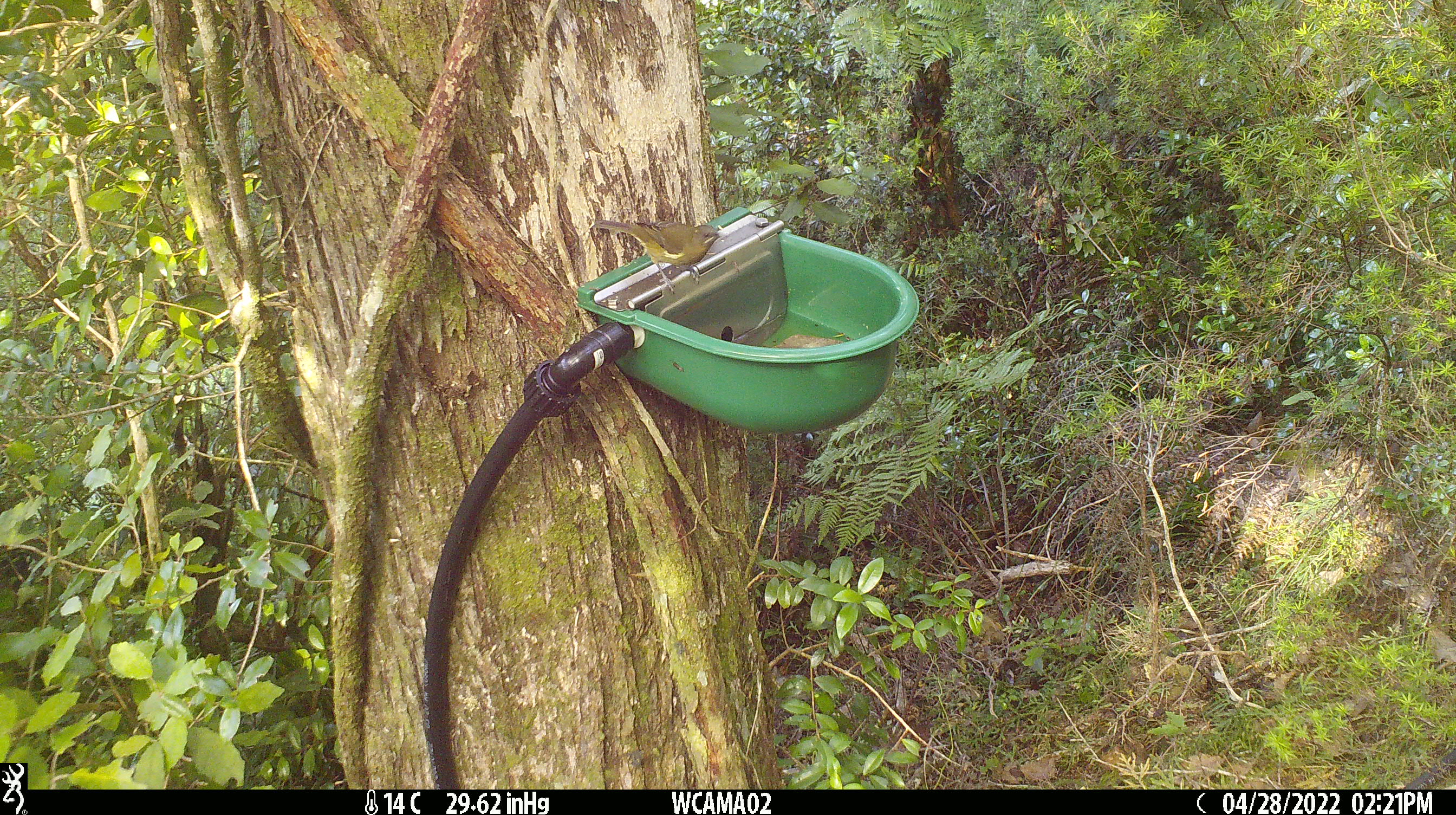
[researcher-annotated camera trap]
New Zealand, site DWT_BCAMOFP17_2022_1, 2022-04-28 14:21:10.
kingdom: Animalia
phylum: Chordata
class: Aves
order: Passeriformes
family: Meliphagidae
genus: Anthornis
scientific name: Anthornis melanura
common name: new zealand bellbird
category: bellbird